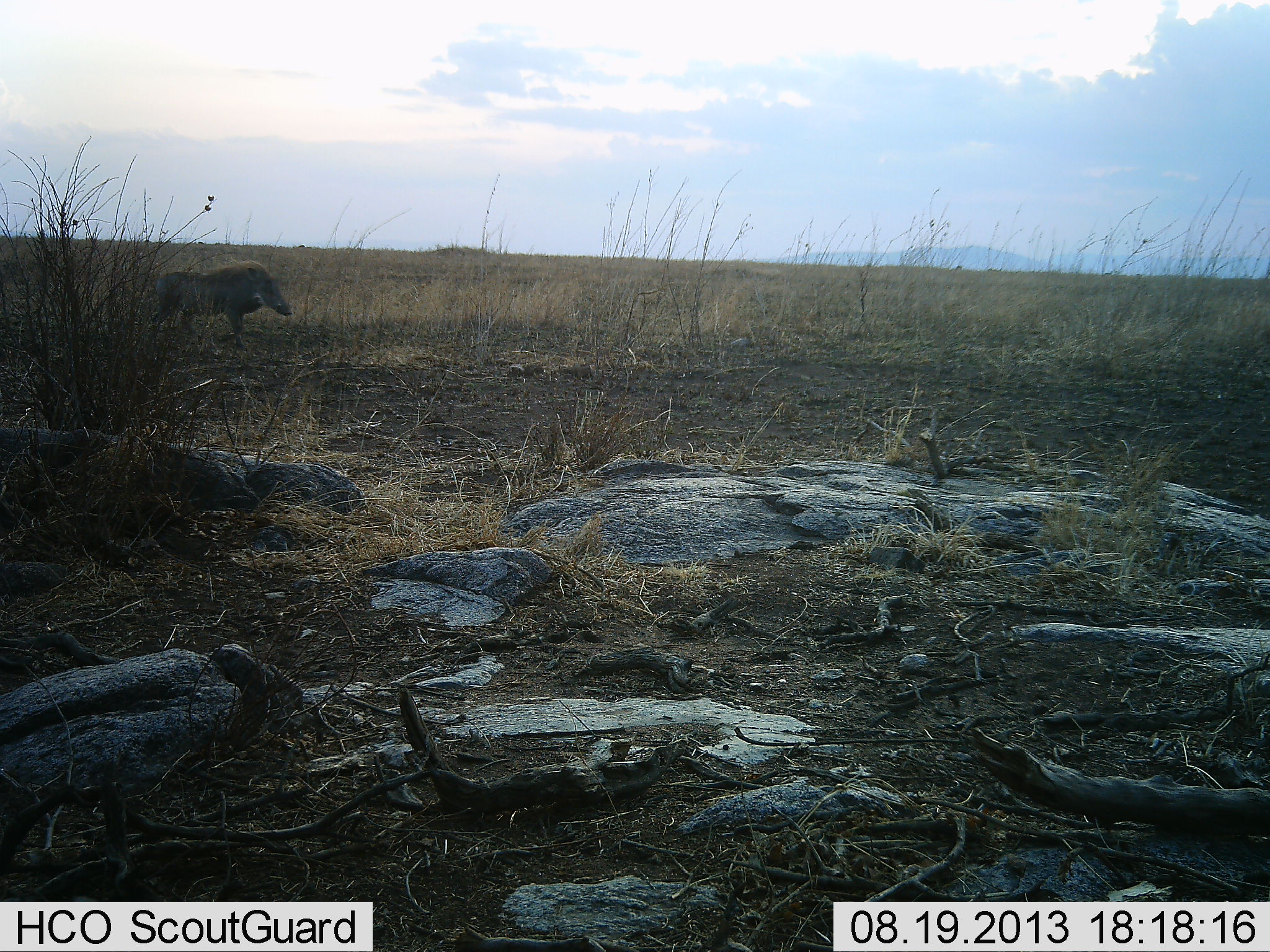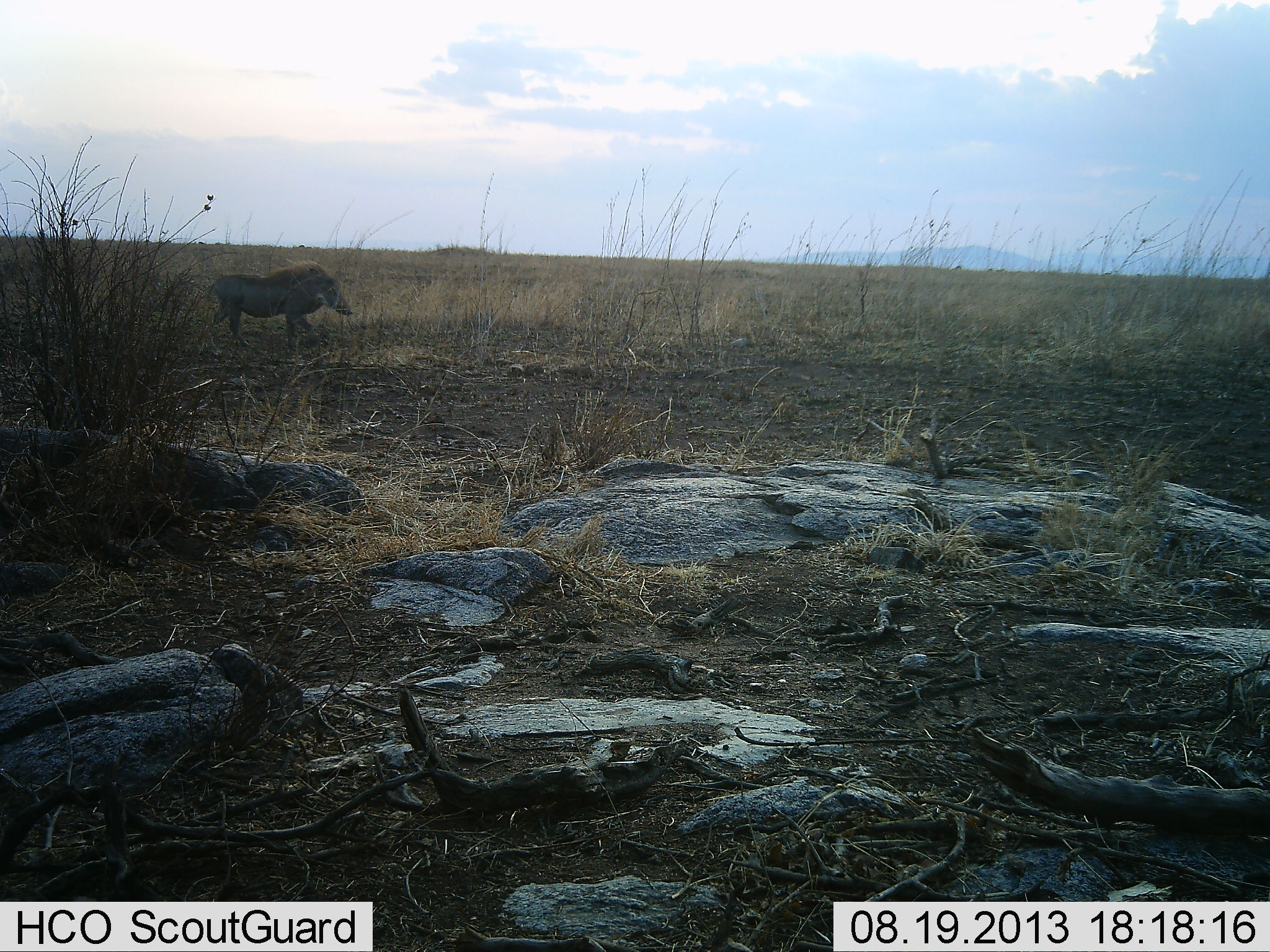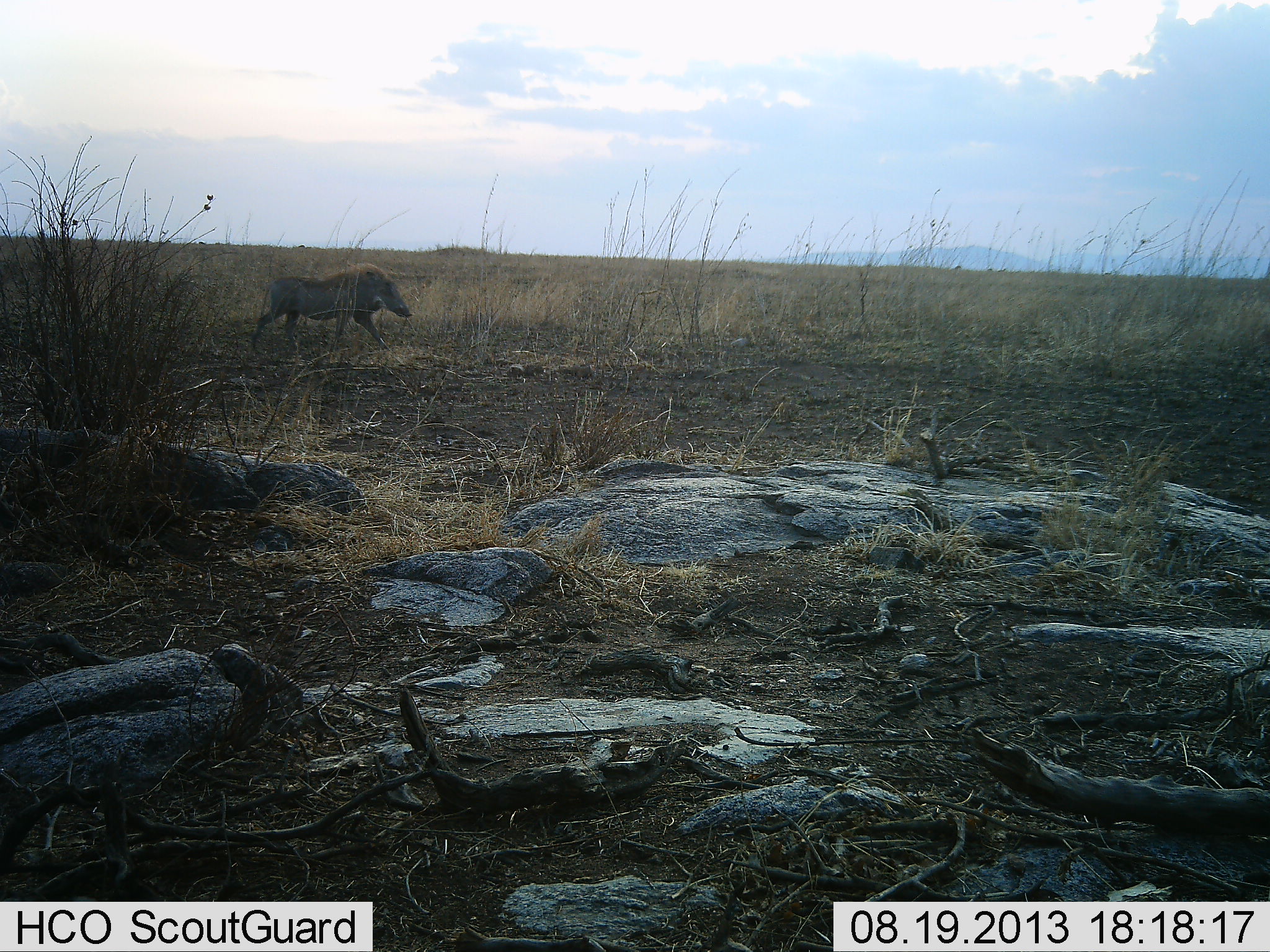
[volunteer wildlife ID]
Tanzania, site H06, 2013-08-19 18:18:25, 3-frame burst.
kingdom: Animalia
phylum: Chordata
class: Mammalia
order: Artiodactyla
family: Suidae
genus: Phacochoerus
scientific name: Phacochoerus africanus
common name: warthog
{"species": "warthog (Phacochoerus africanus)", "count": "1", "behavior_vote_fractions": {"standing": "10%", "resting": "0%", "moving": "90%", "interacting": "0%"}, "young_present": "0%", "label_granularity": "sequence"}